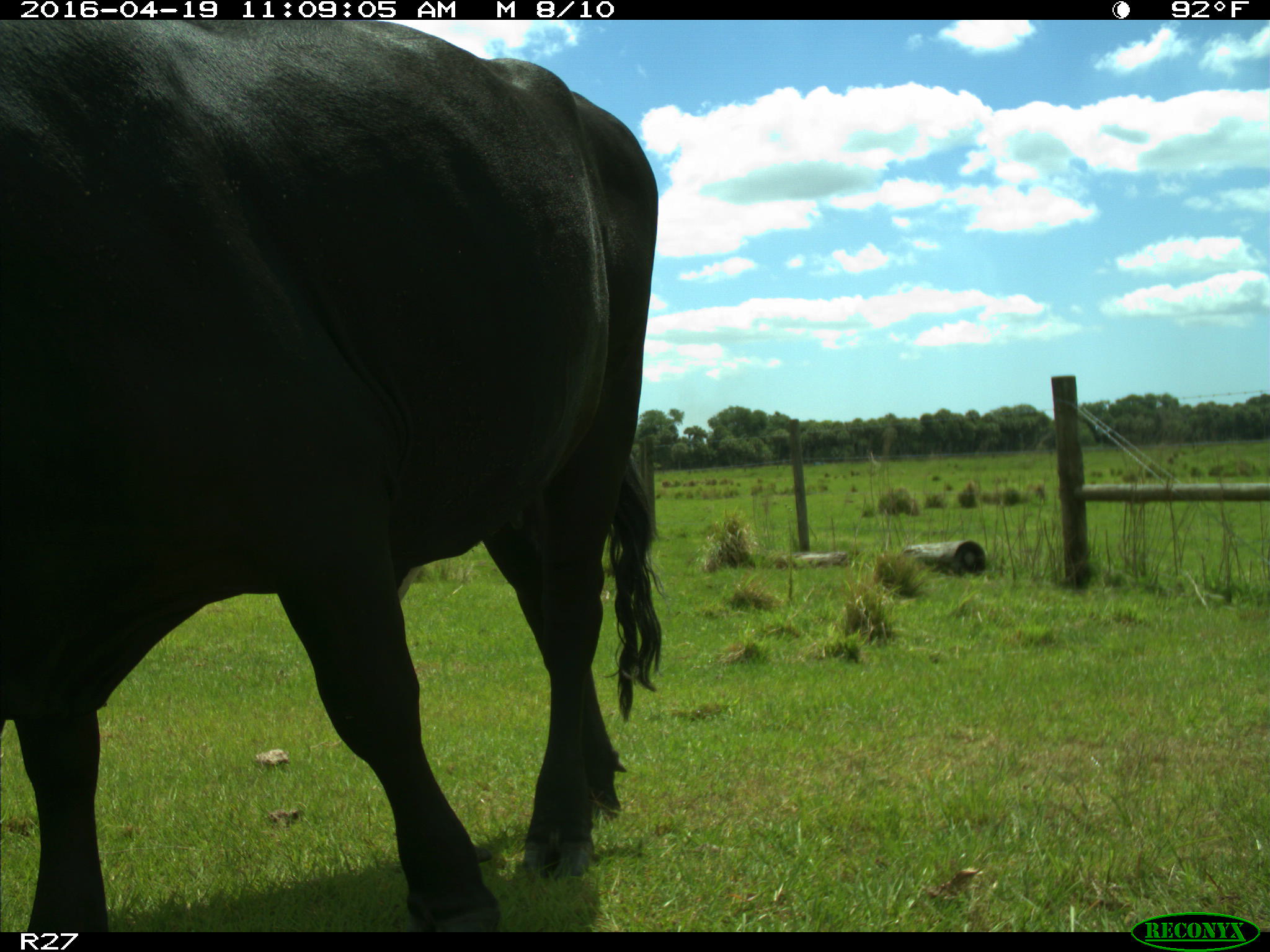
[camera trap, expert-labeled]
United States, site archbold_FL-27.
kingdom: Animalia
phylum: Chordata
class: Mammalia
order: Artiodactyla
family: Bovidae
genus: Bos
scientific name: Bos taurus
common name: domestic cow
Bos taurus (domestic cow).